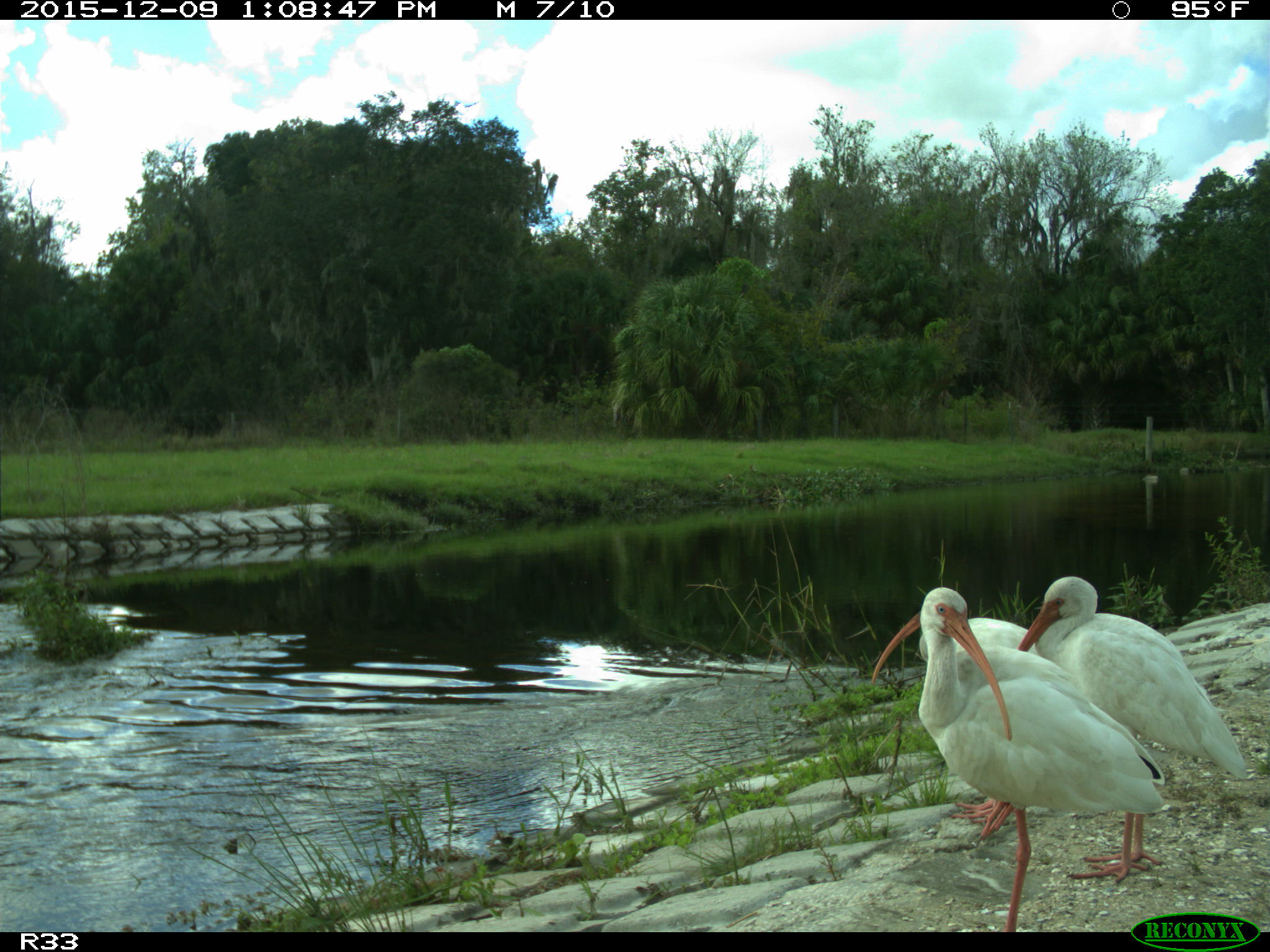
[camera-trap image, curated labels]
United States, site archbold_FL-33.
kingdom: Animalia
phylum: Chordata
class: Aves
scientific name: Aves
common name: birds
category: unidentified bird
Unidentified bird (birds) (Aves).